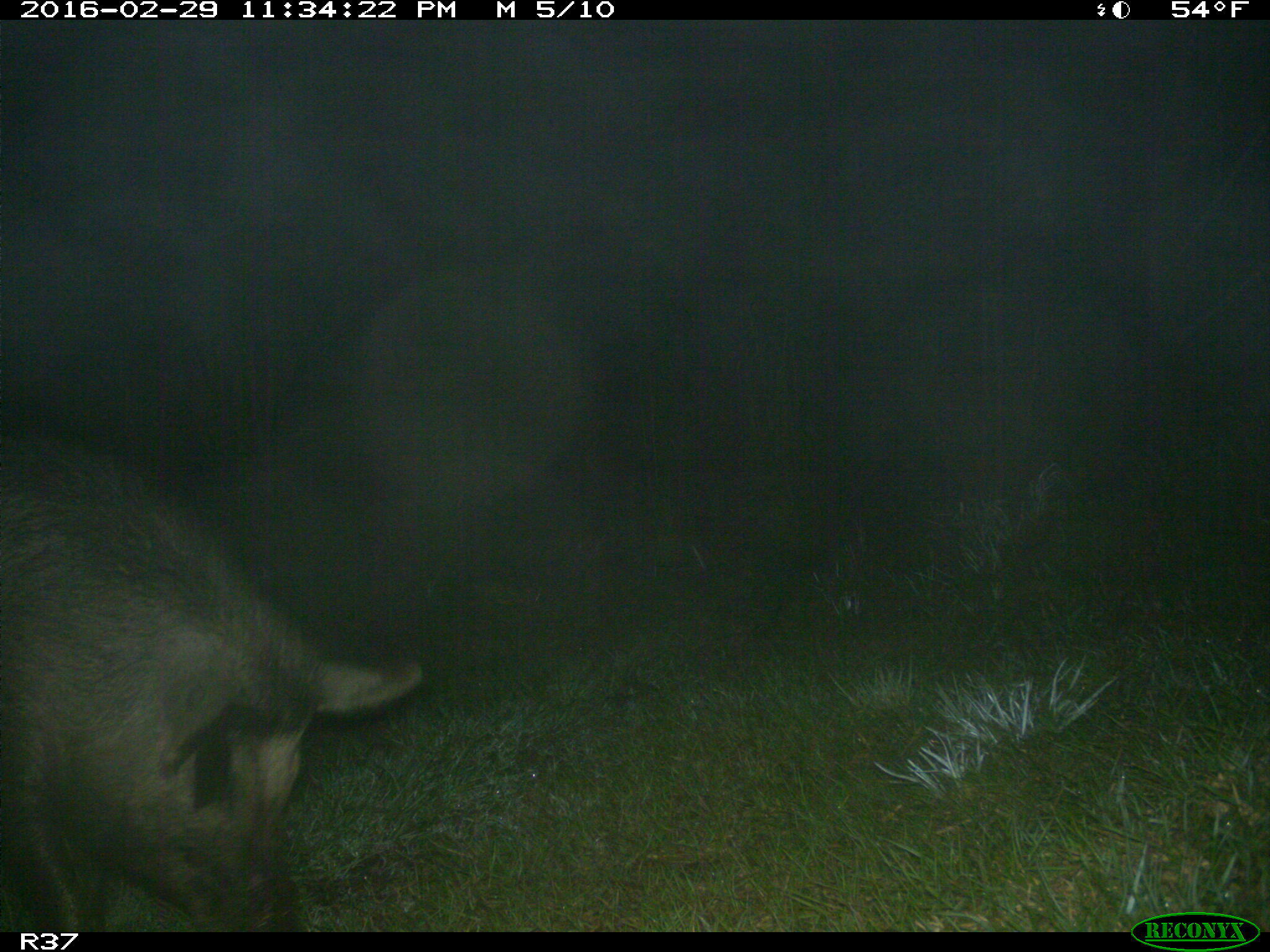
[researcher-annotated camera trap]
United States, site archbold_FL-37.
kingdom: Animalia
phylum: Chordata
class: Mammalia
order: Artiodactyla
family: Suidae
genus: Sus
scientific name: Sus scrofa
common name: wild boar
Sus scrofa (wild boar).